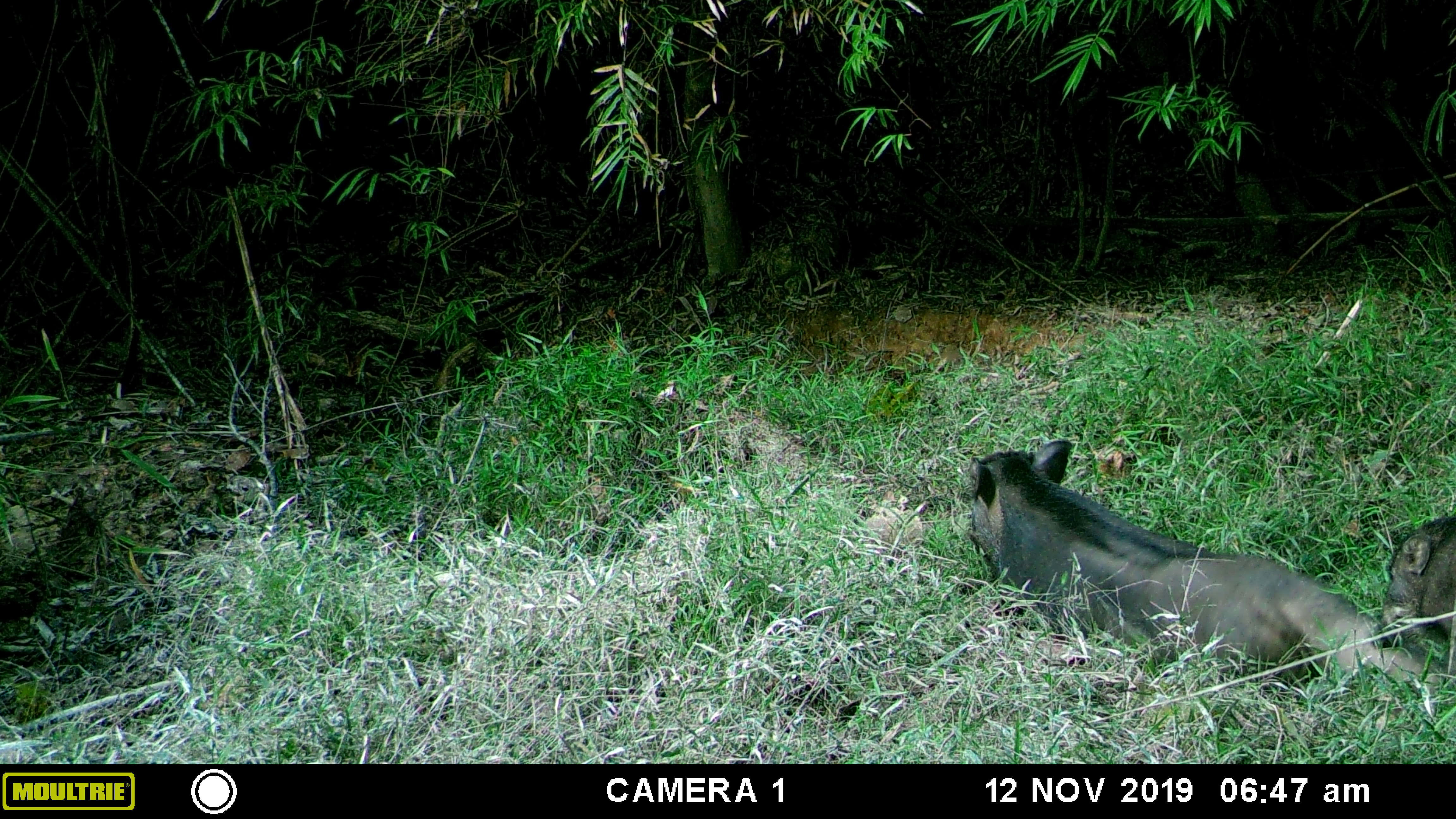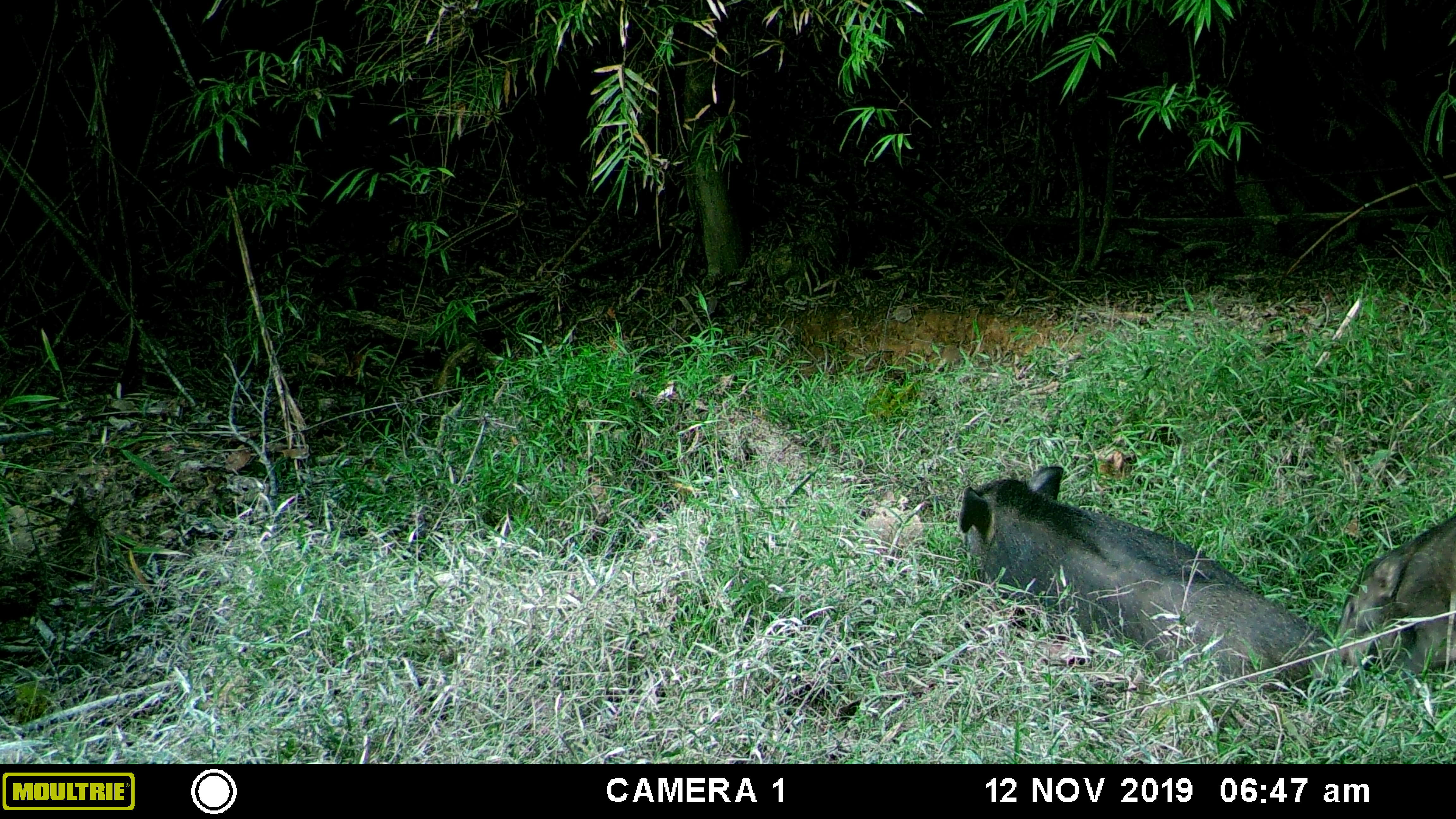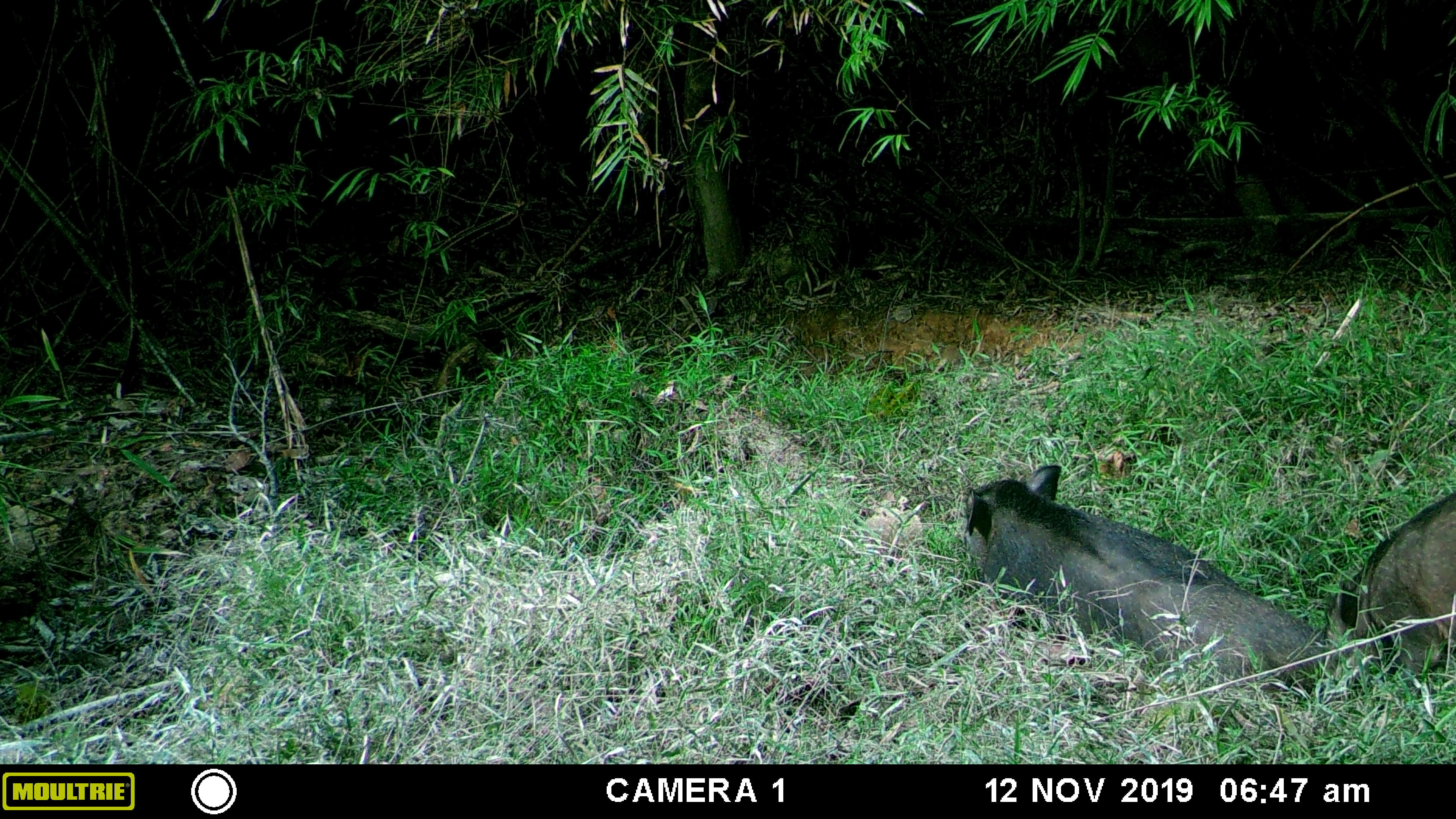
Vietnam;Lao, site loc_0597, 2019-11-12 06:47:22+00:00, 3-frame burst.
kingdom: Animalia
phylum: Chordata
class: Mammalia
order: Artiodactyla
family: Suidae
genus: Sus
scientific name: Sus scrofa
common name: eurasian wild pig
Eurasian wild pig (Sus scrofa). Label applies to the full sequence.